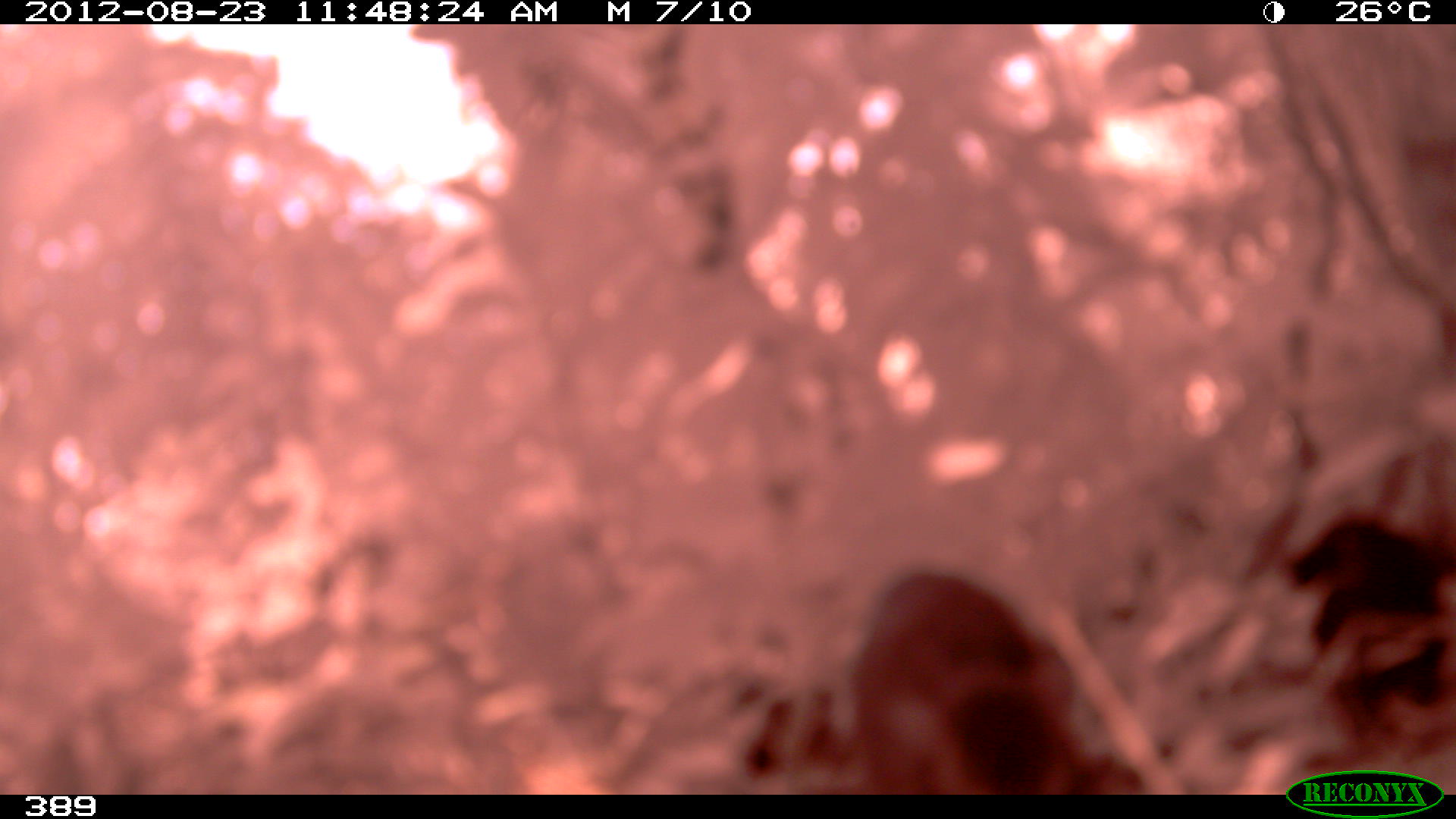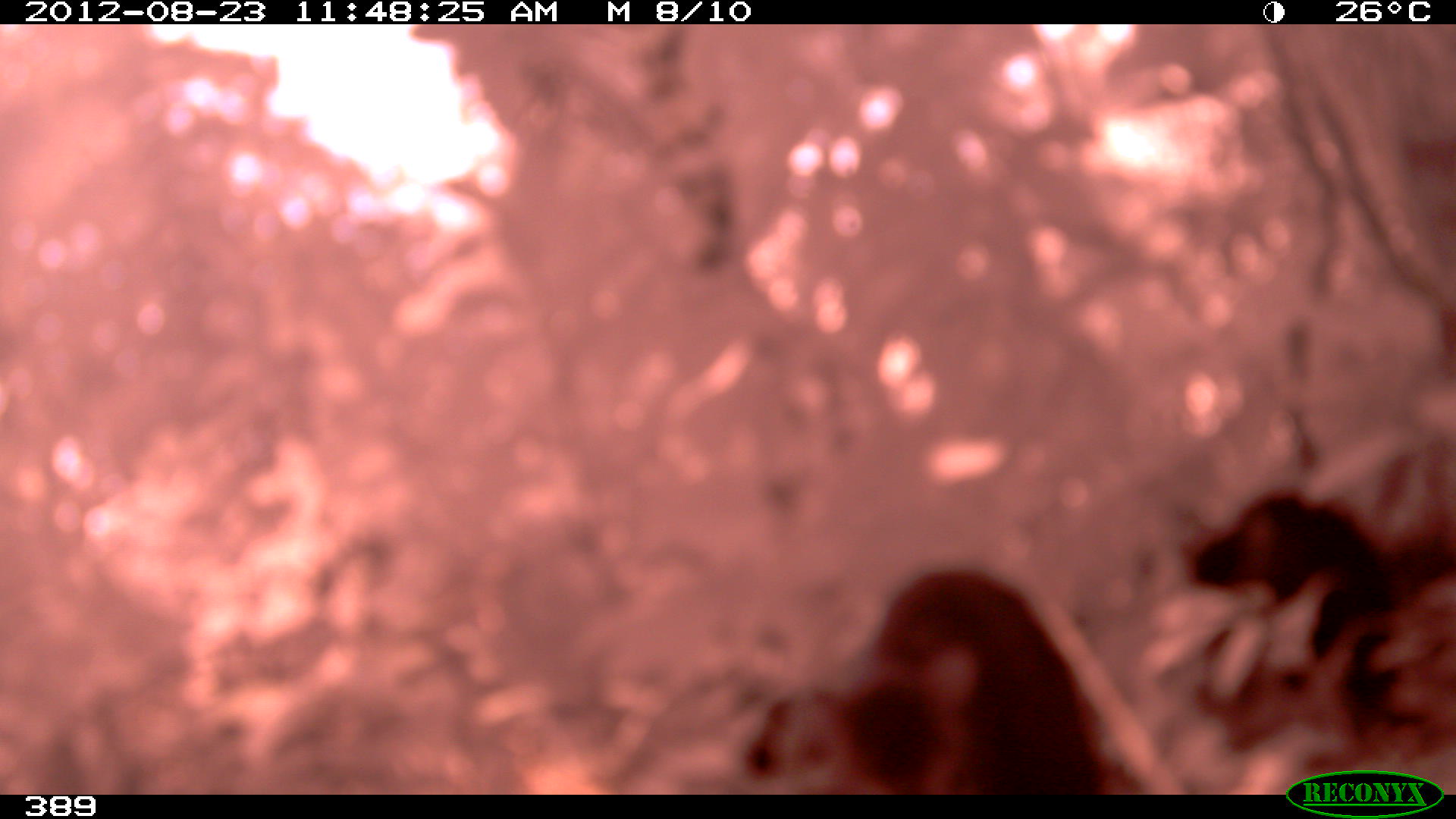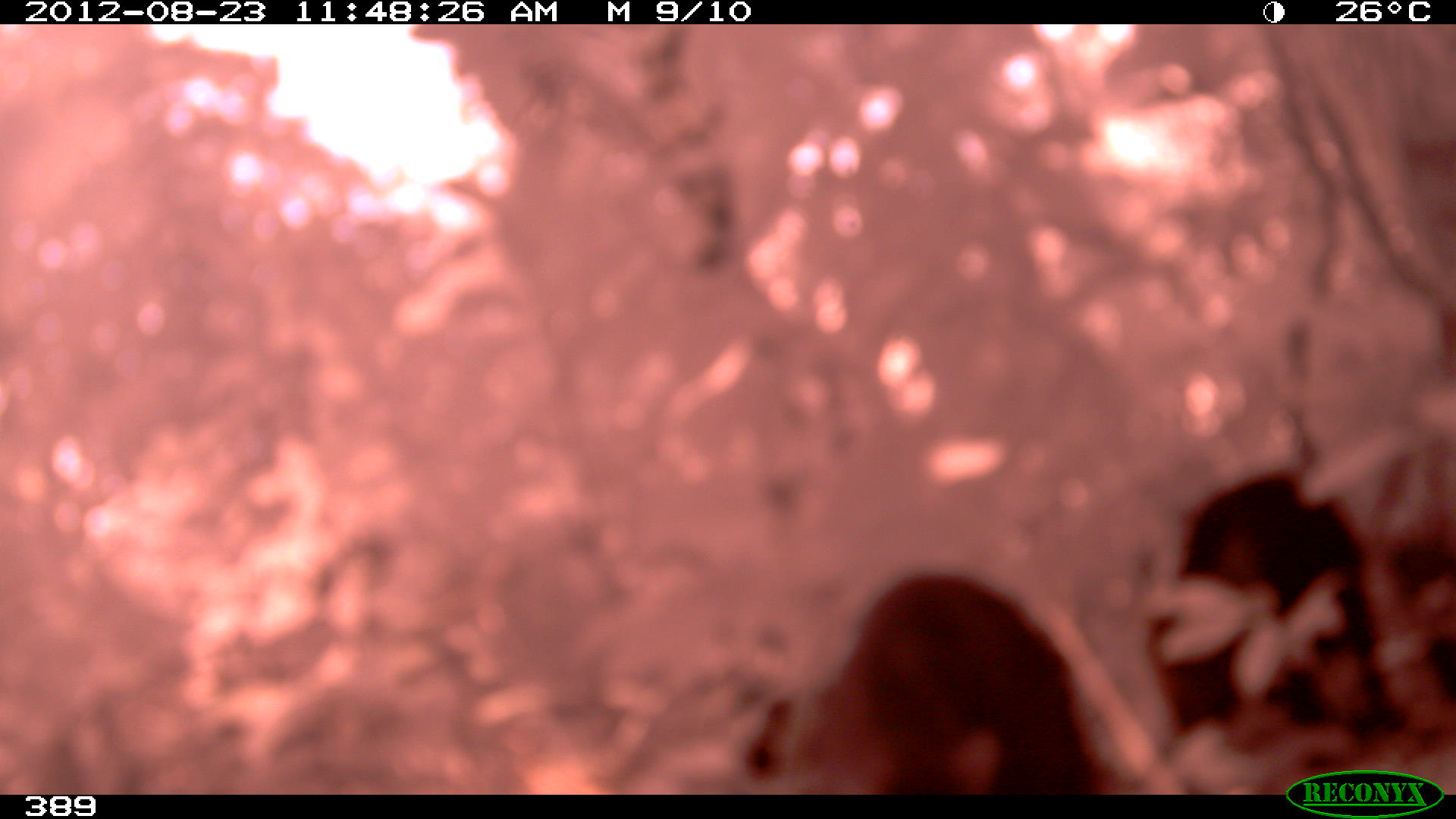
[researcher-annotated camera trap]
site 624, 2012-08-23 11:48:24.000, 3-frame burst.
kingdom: Animalia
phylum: Chordata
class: Mammalia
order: Artiodactyla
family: Tayassuidae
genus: Tayassu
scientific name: Tayassu pecari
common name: white-lipped peccary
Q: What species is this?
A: Tayassu pecari (white-lipped peccary).